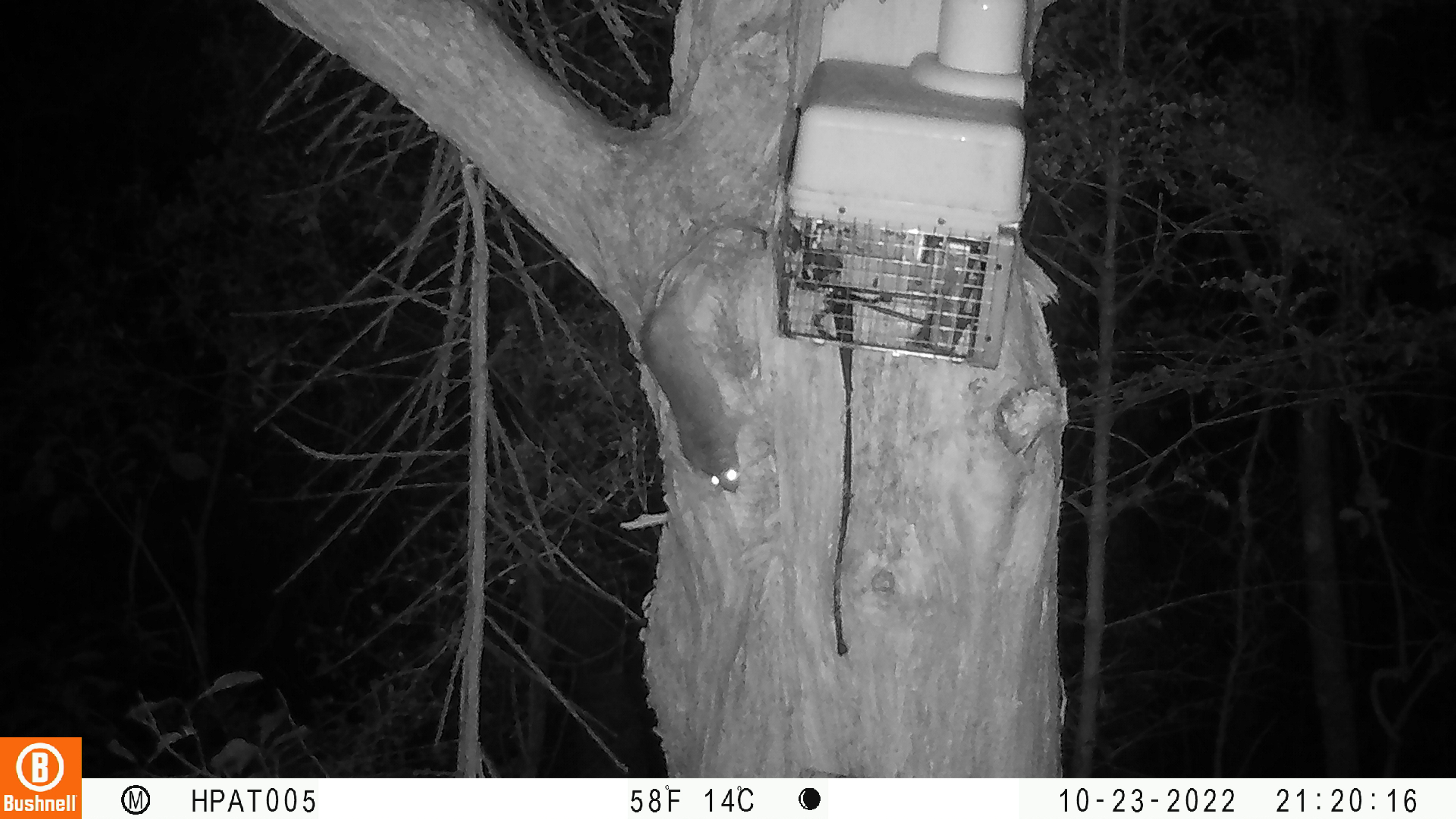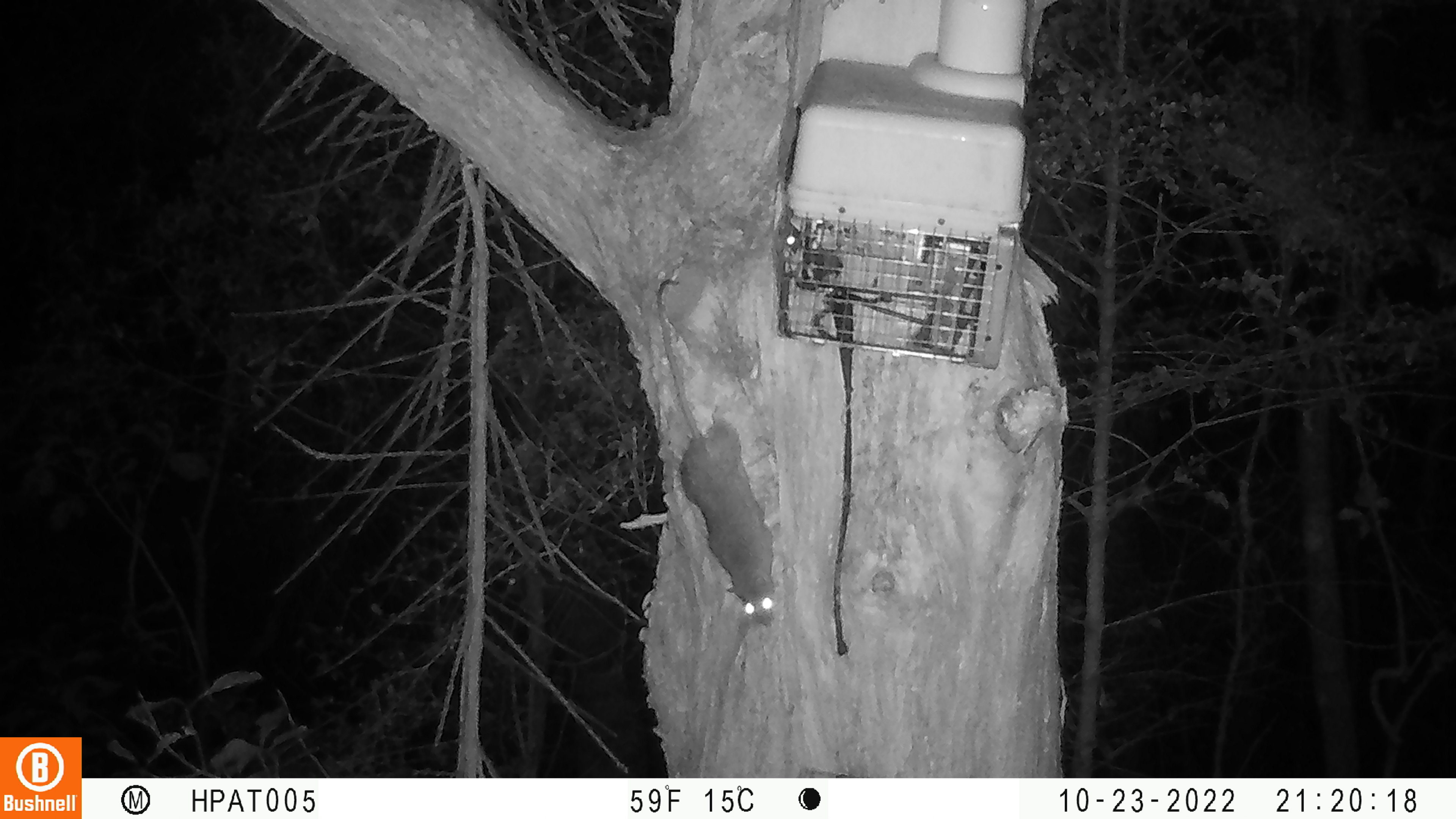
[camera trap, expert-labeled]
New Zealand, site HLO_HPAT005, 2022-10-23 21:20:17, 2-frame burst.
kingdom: Animalia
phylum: Chordata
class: Mammalia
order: Rodentia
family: Muridae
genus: Rattus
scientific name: Rattus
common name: rat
Rat (Rattus).